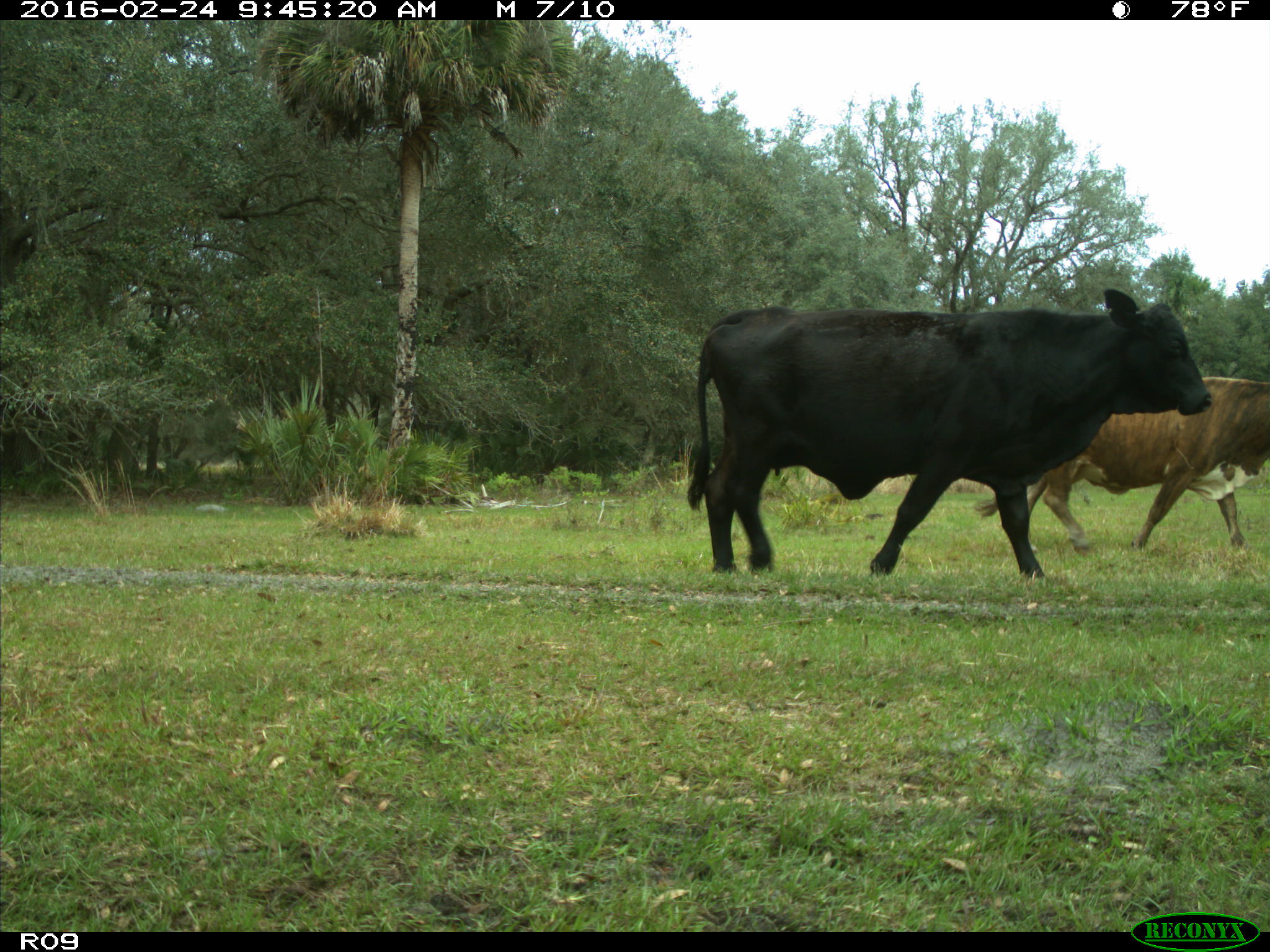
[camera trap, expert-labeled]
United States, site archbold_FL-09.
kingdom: Animalia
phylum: Chordata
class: Mammalia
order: Artiodactyla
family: Bovidae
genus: Bos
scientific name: Bos taurus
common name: domestic cow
Bos taurus (domestic cow).